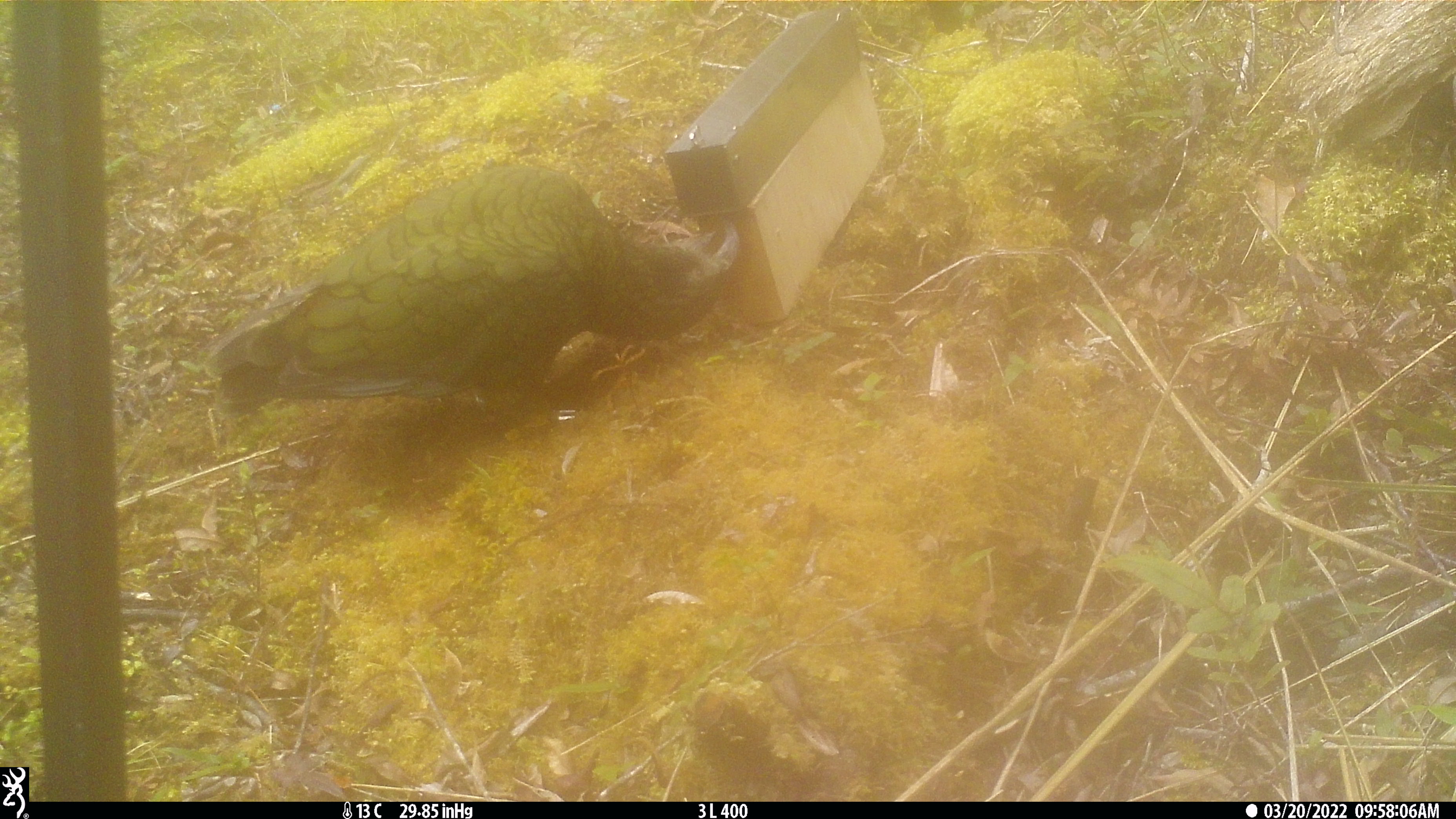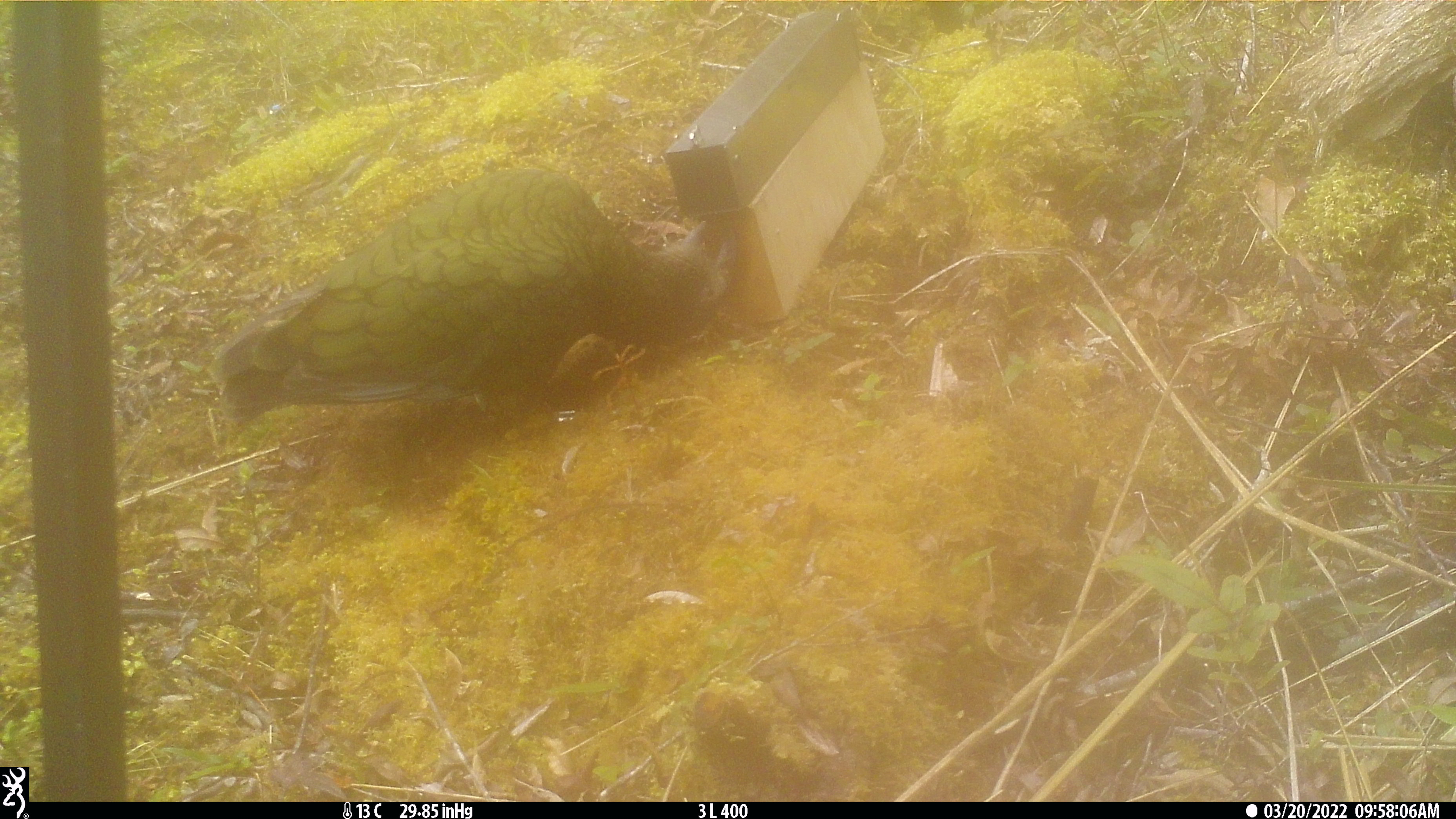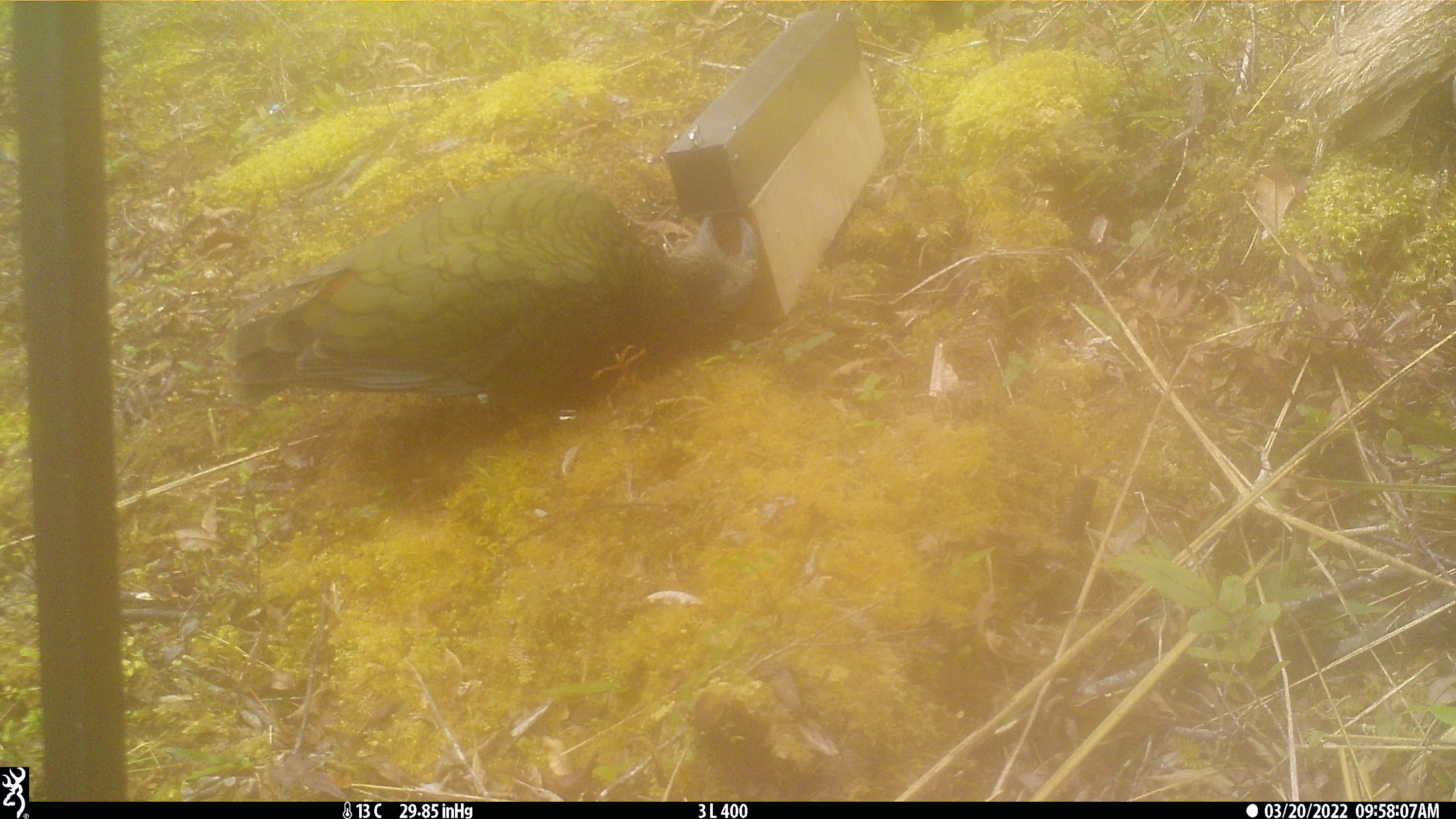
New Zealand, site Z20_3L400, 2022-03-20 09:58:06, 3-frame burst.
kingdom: Animalia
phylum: Chordata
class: Aves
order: Psittaciformes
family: Strigopidae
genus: Nestor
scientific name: Nestor notabilis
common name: kea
Kea (Nestor notabilis).